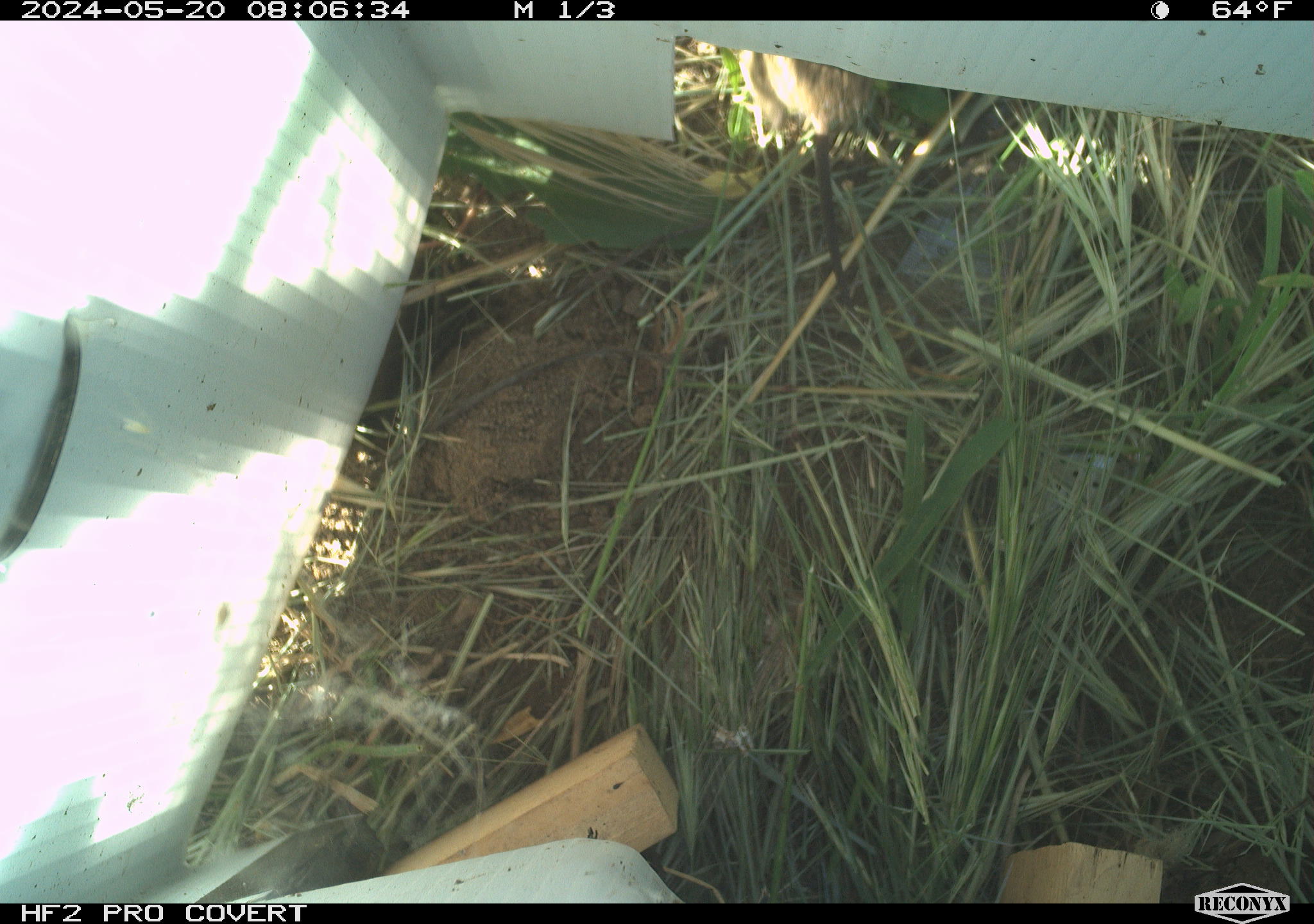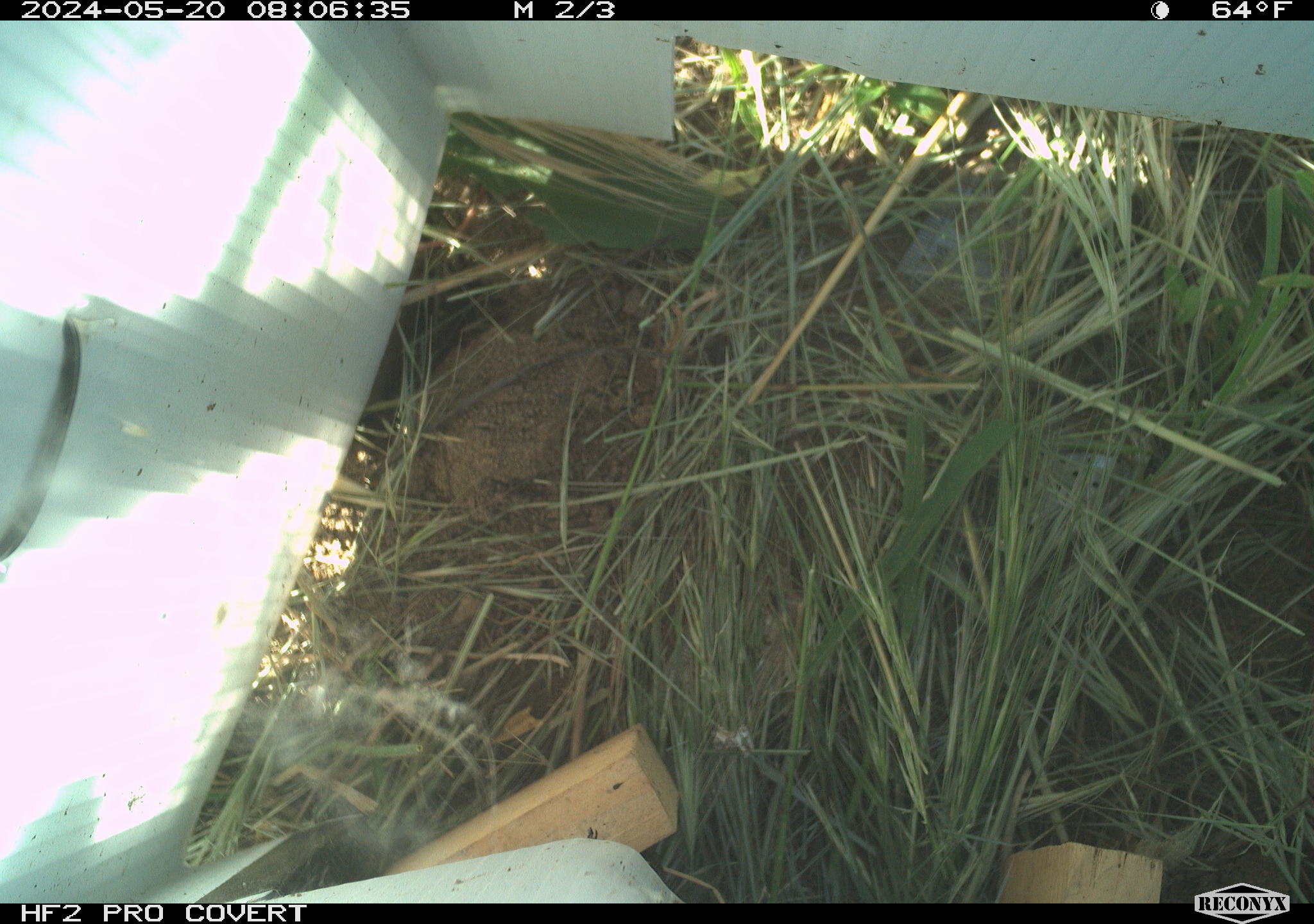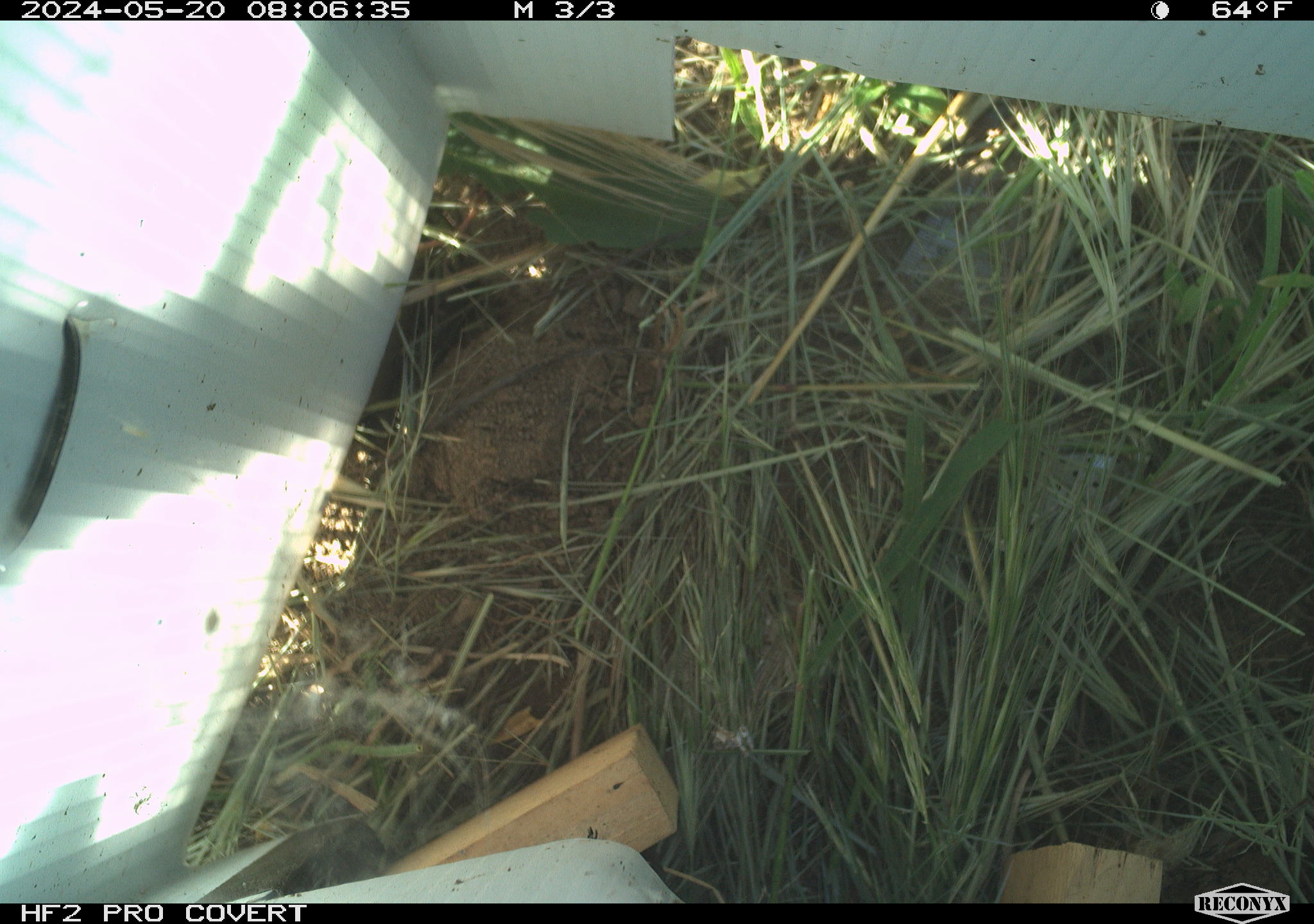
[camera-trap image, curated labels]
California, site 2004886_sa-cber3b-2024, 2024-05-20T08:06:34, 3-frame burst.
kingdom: Animalia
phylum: Chordata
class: Mammalia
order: Rodentia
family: Cricetidae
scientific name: Arvicolinae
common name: voles, lemmings, and muskrats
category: arvicolinae subfamily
Arvicolinae subfamily (voles, lemmings, and muskrats) (Arvicolinae).